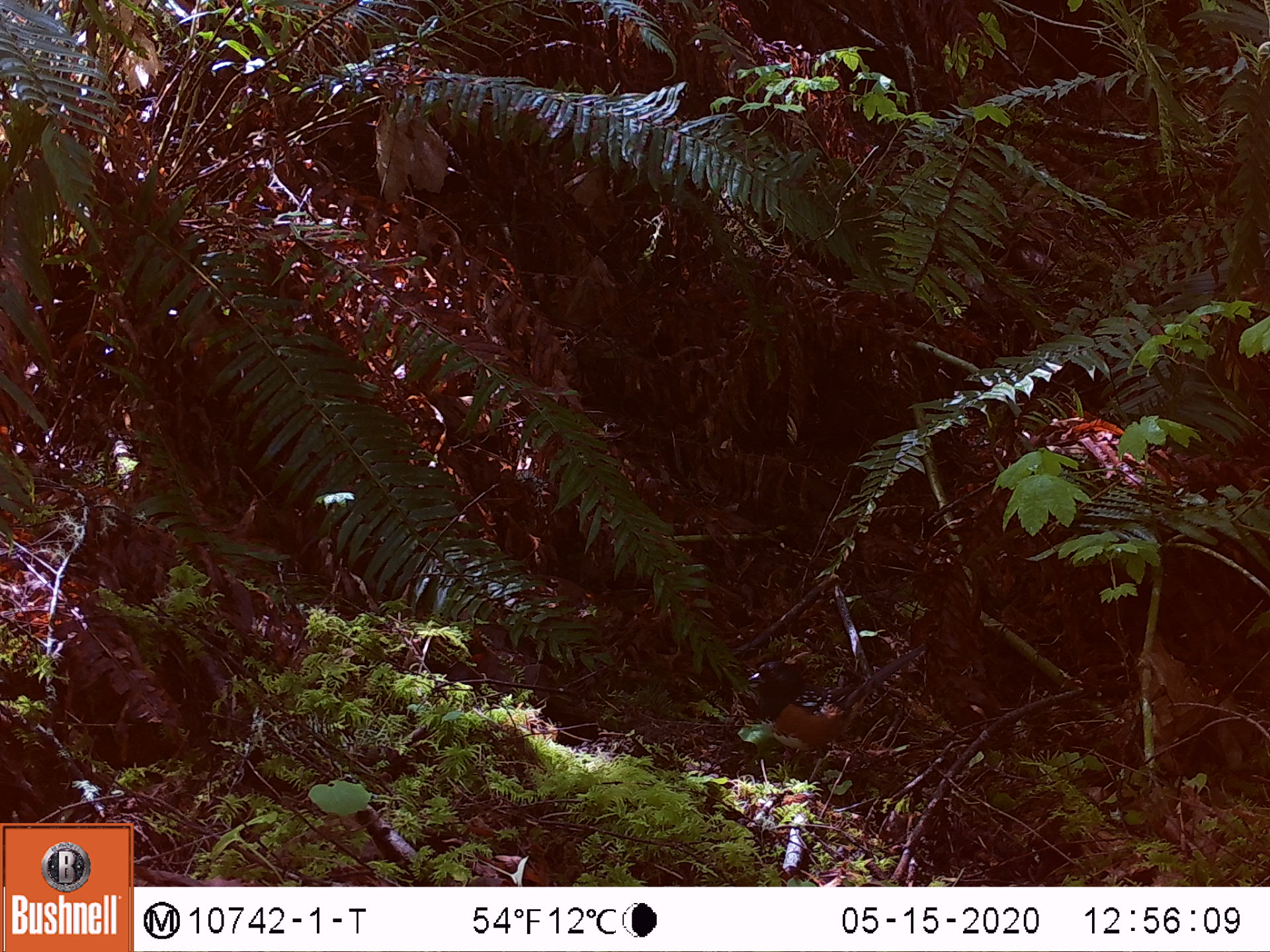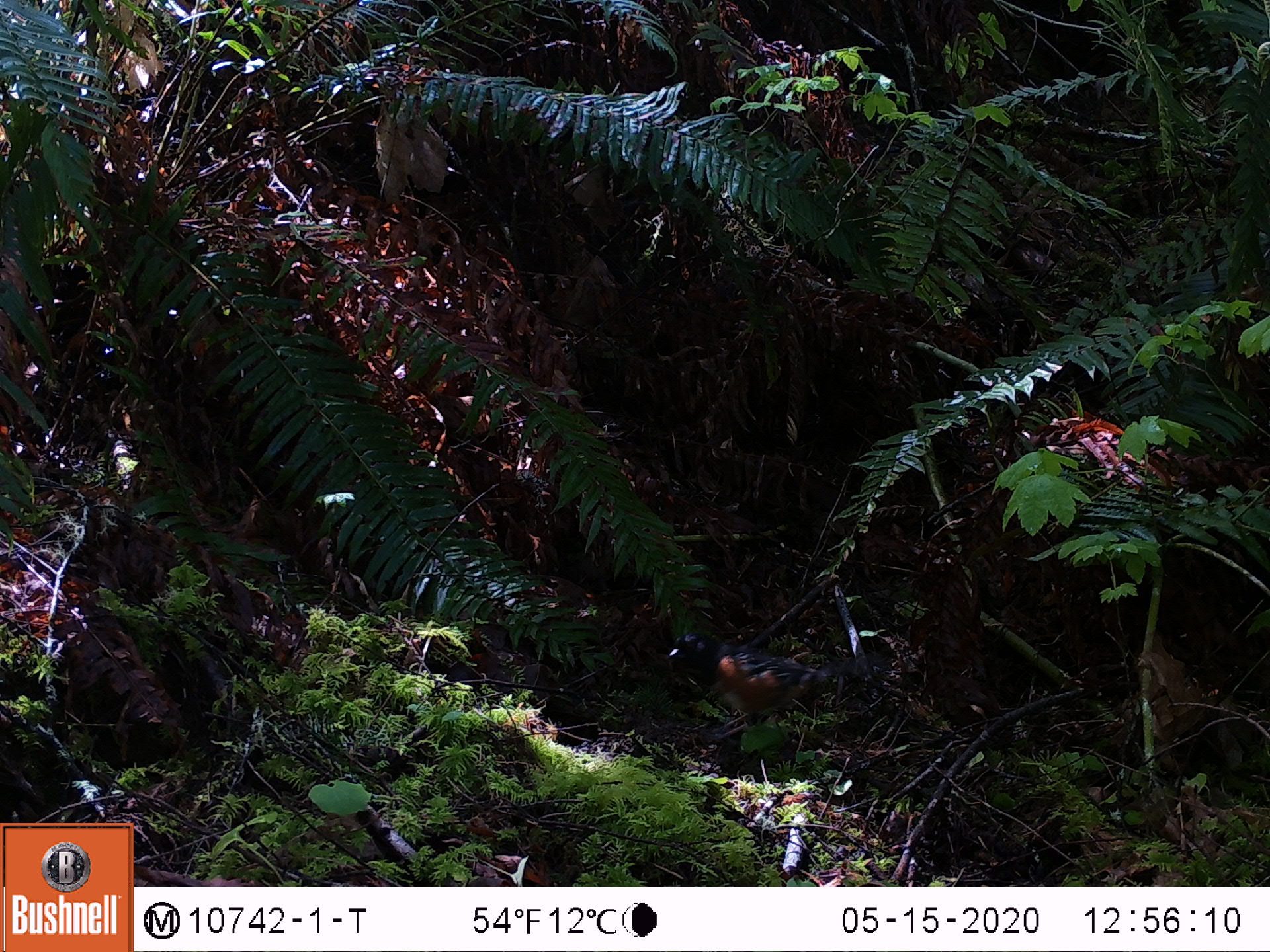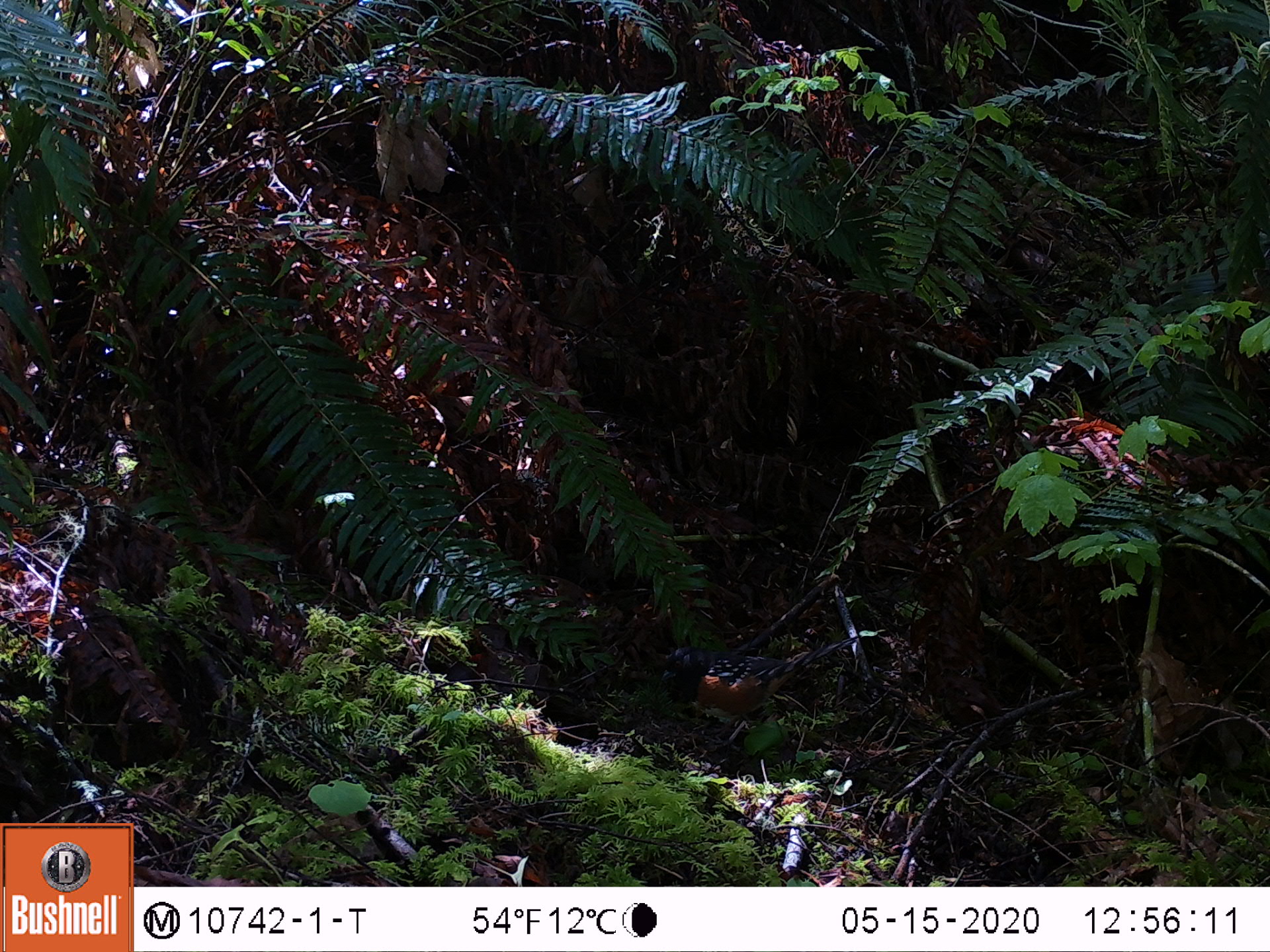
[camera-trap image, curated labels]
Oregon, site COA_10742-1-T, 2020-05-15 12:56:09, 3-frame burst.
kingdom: Animalia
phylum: Chordata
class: Aves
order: Passeriformes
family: Turdidae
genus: Turdus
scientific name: Turdus migratorius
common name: american robin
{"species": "american robin (Turdus migratorius)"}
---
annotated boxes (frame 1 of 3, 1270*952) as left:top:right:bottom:
american robin: 737:634:936:788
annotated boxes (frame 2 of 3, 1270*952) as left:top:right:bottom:
american robin: 659:622:901:745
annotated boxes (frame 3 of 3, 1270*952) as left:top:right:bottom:
american robin: 646:629:865:751